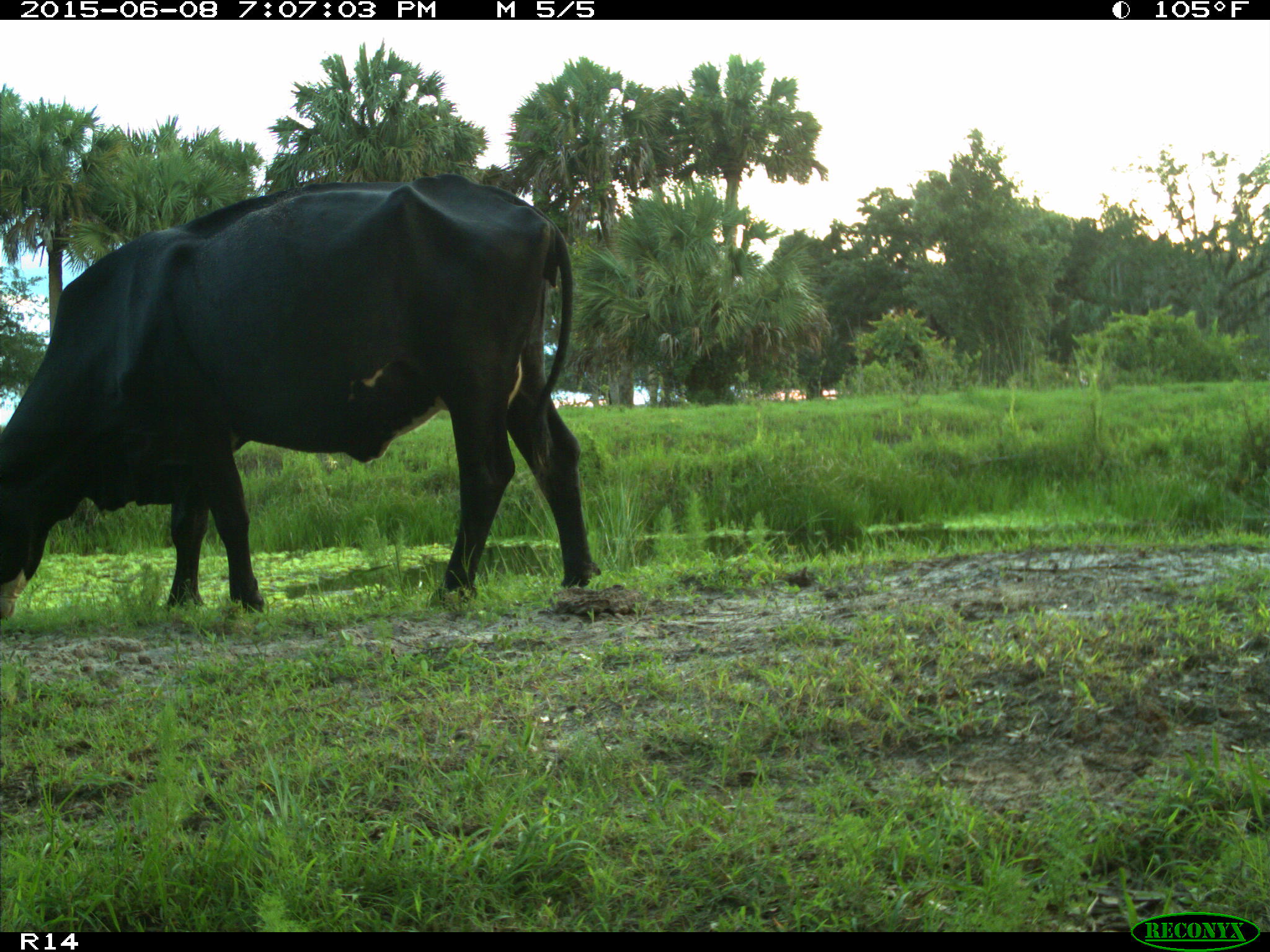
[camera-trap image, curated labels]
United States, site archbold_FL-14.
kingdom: Animalia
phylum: Chordata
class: Mammalia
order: Artiodactyla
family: Bovidae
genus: Bos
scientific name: Bos taurus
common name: domestic cow